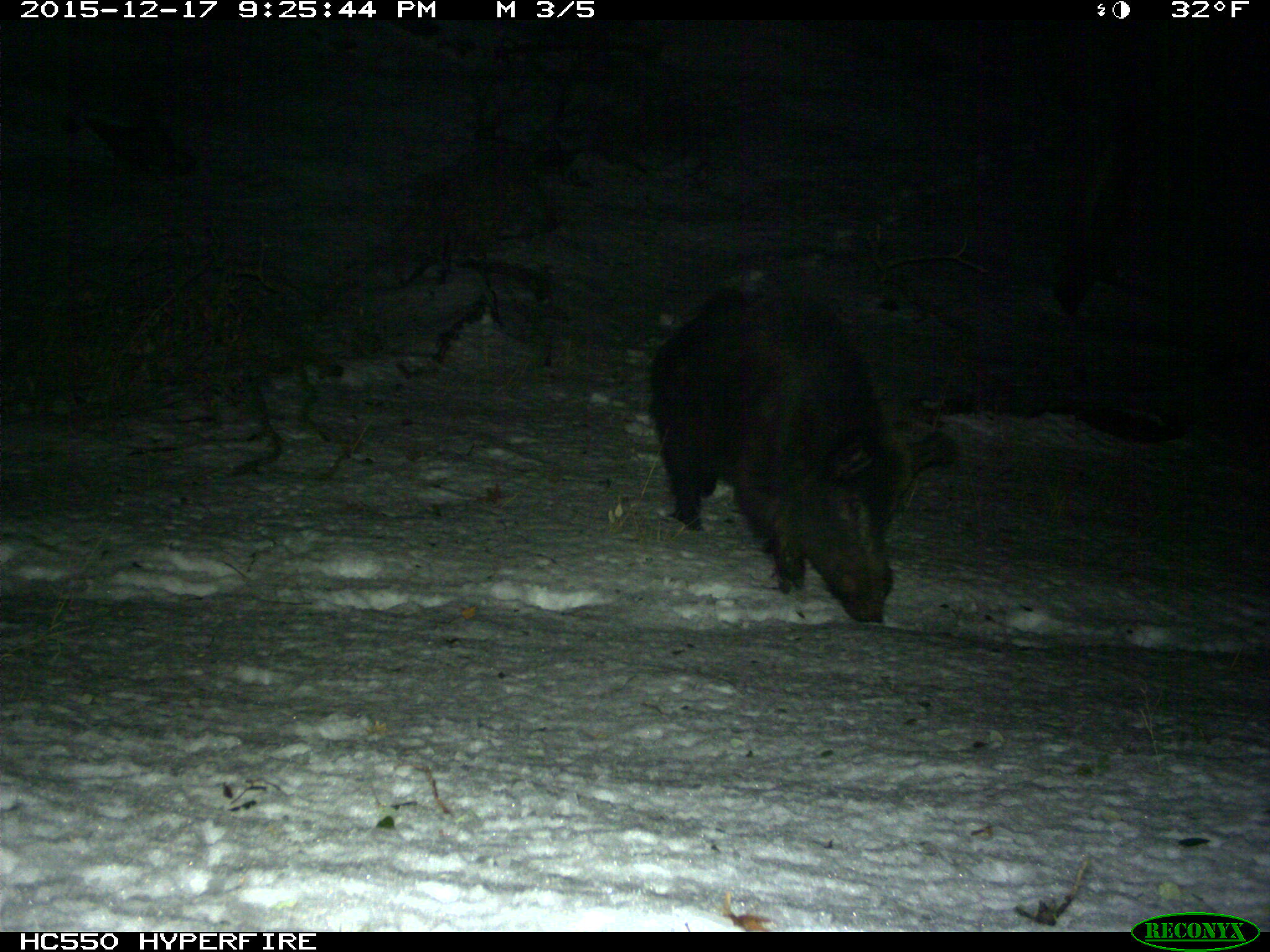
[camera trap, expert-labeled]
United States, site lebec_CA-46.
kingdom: Animalia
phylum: Chordata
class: Mammalia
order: Artiodactyla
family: Suidae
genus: Sus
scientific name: Sus scrofa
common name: wild boar